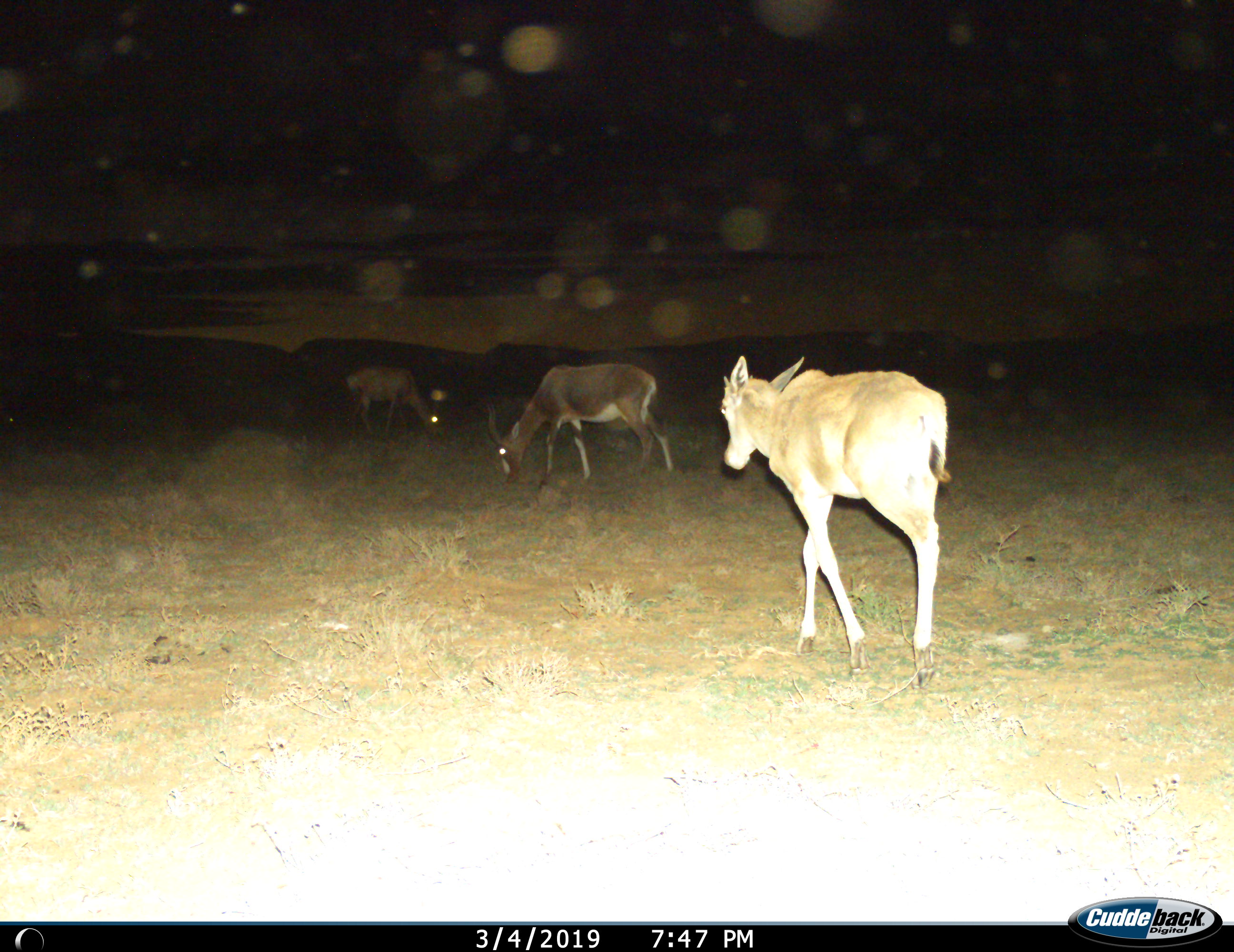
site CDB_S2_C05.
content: unidentified animal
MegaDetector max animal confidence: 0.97